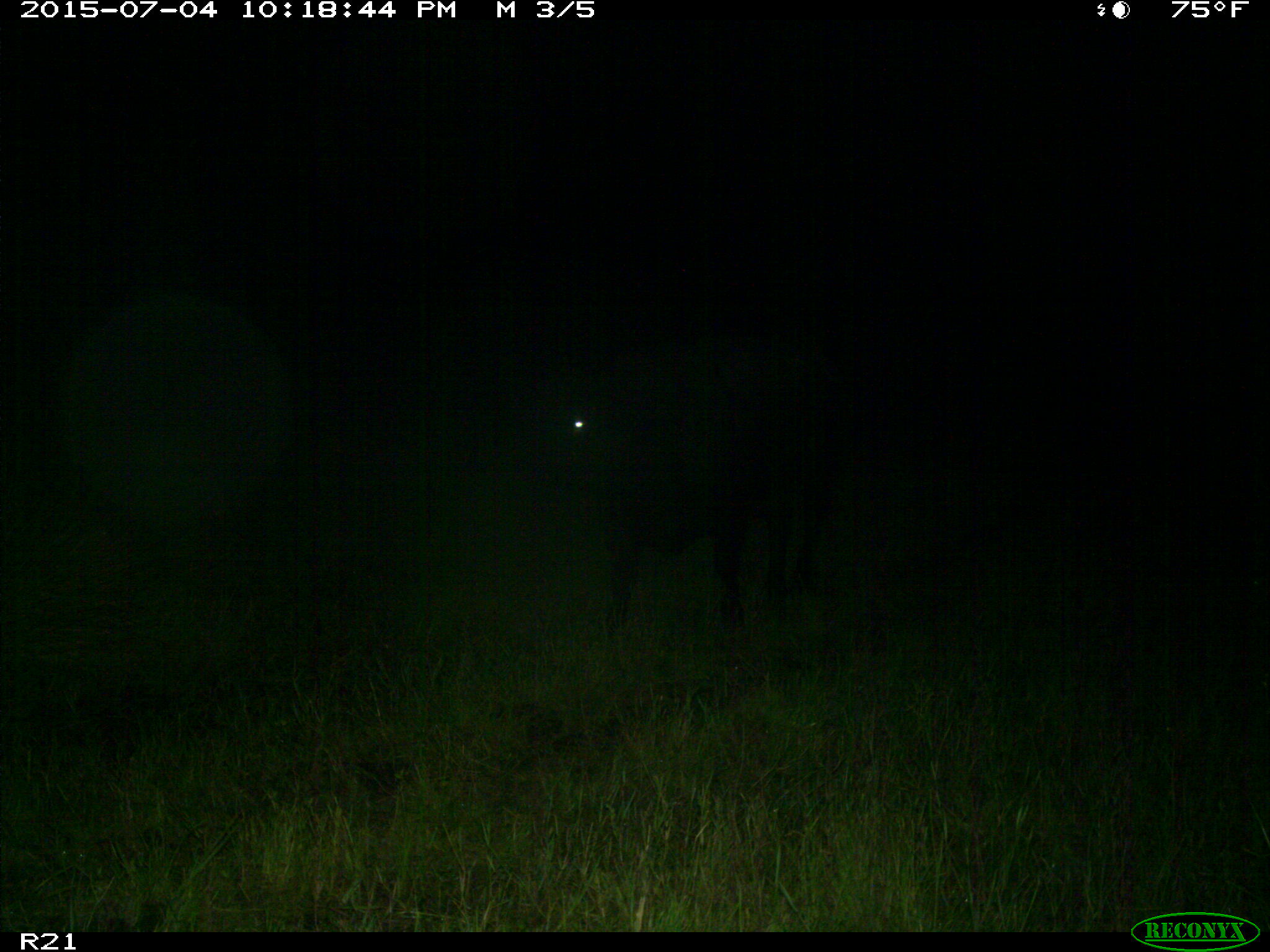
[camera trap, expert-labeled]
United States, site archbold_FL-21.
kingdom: Animalia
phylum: Chordata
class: Mammalia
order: Artiodactyla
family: Bovidae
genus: Bos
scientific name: Bos taurus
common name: domestic cow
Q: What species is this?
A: Bos taurus (domestic cow).